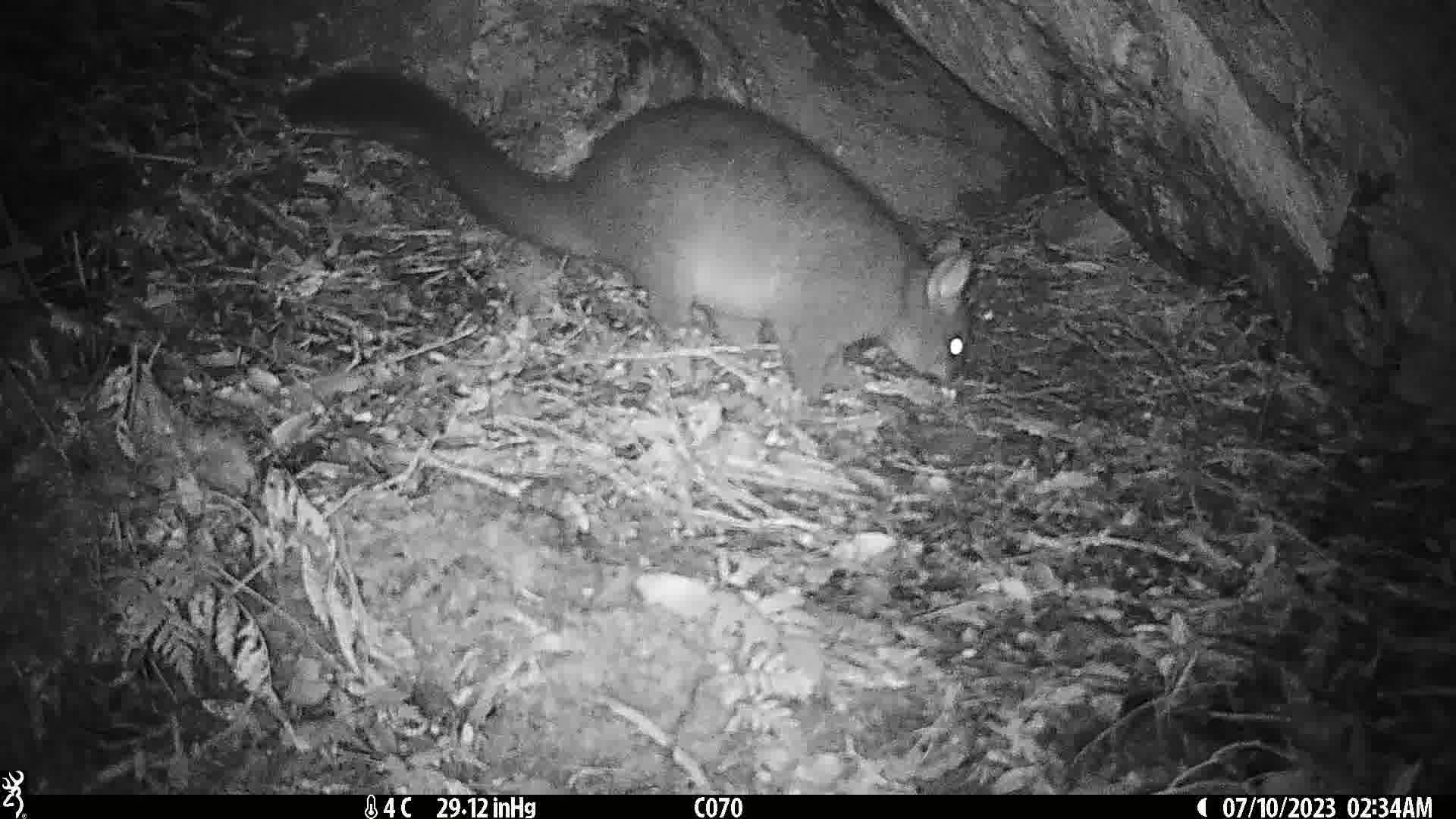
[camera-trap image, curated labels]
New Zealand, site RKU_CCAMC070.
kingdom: Animalia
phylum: Chordata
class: Mammalia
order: Diprotodontia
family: Phalangeridae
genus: Trichosurus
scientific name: Trichosurus vulpecula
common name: common brushtail possum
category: possum